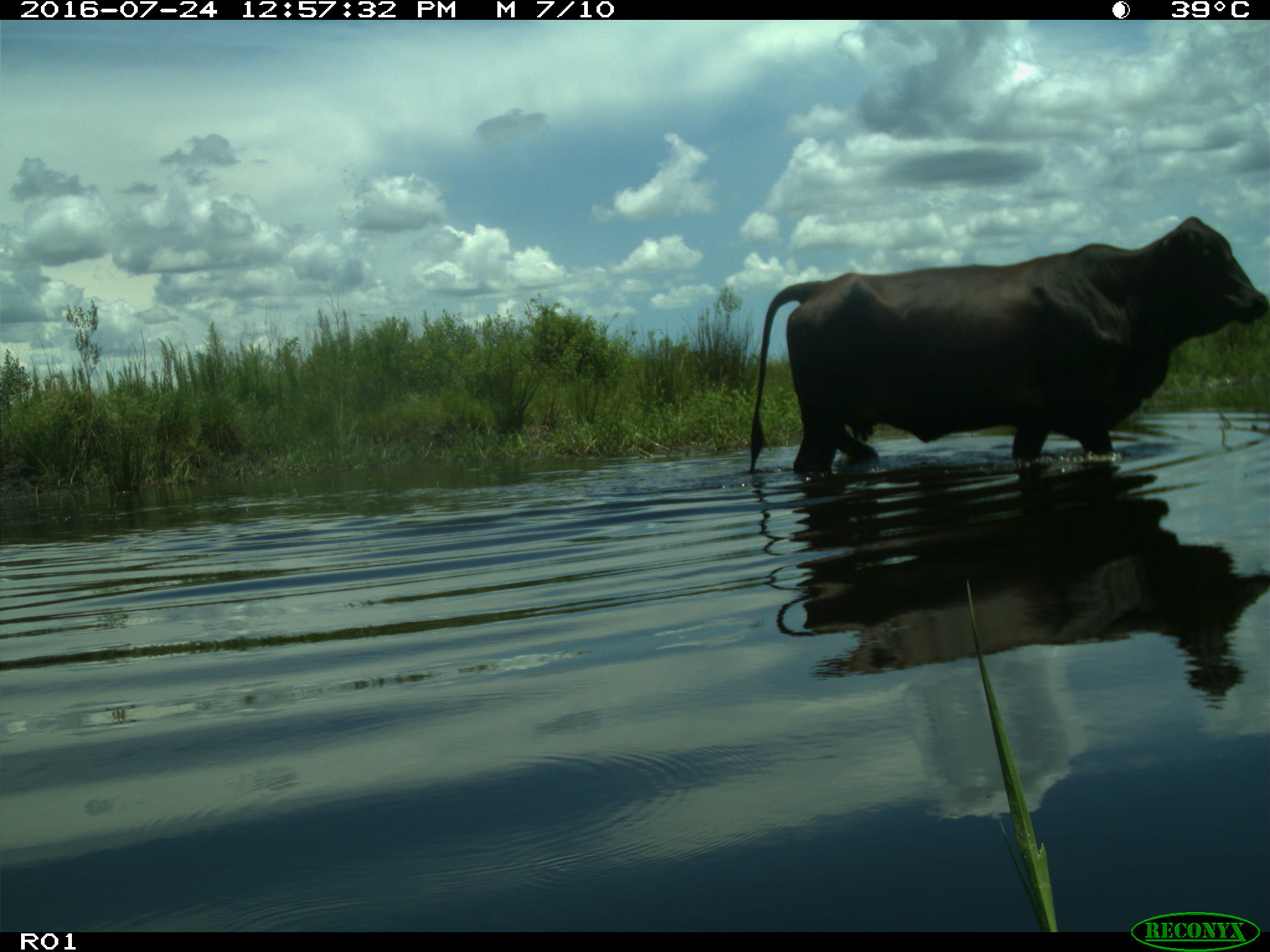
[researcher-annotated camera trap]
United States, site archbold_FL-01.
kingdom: Animalia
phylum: Chordata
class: Mammalia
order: Artiodactyla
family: Bovidae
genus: Bos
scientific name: Bos taurus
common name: domestic cow